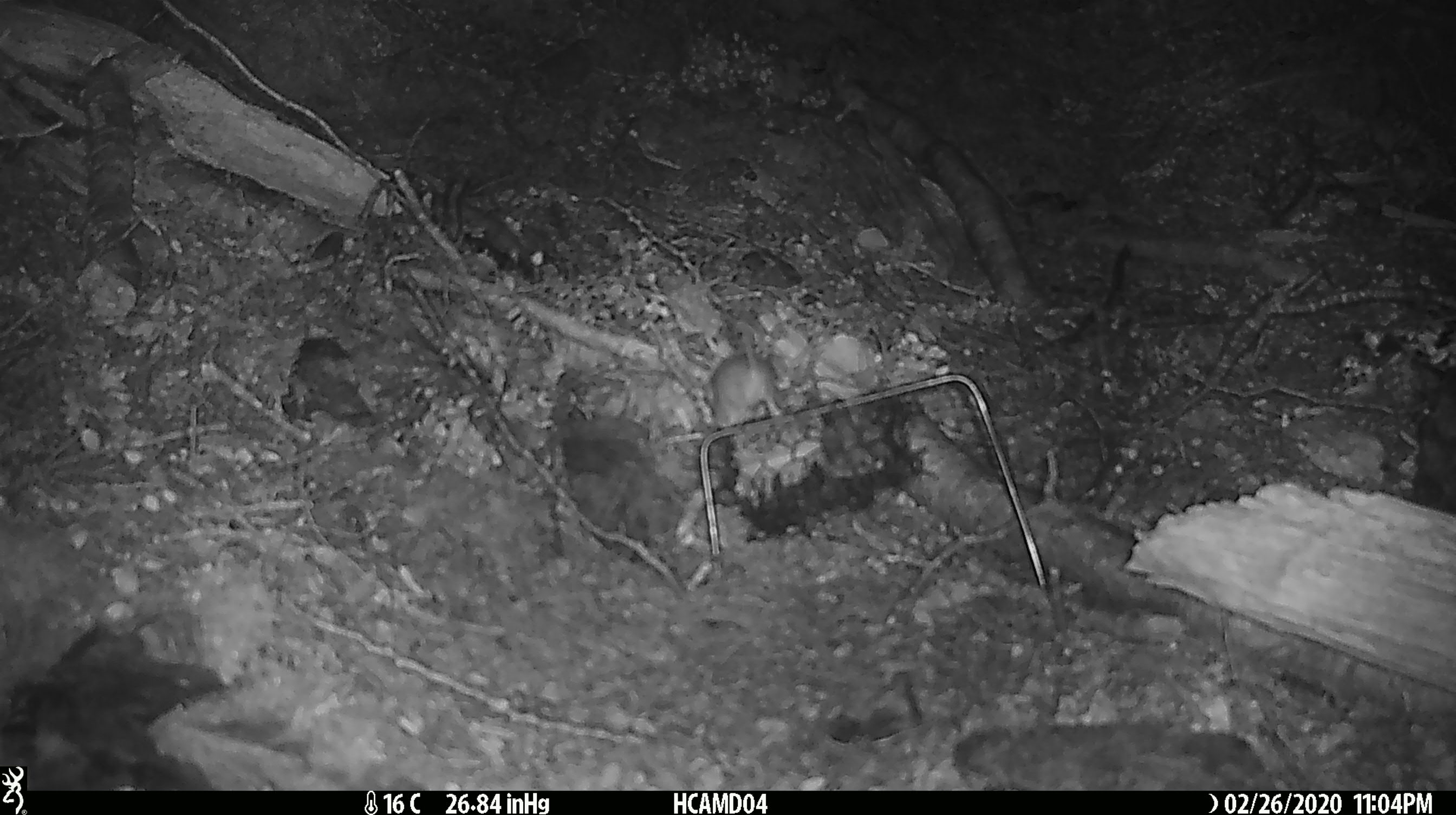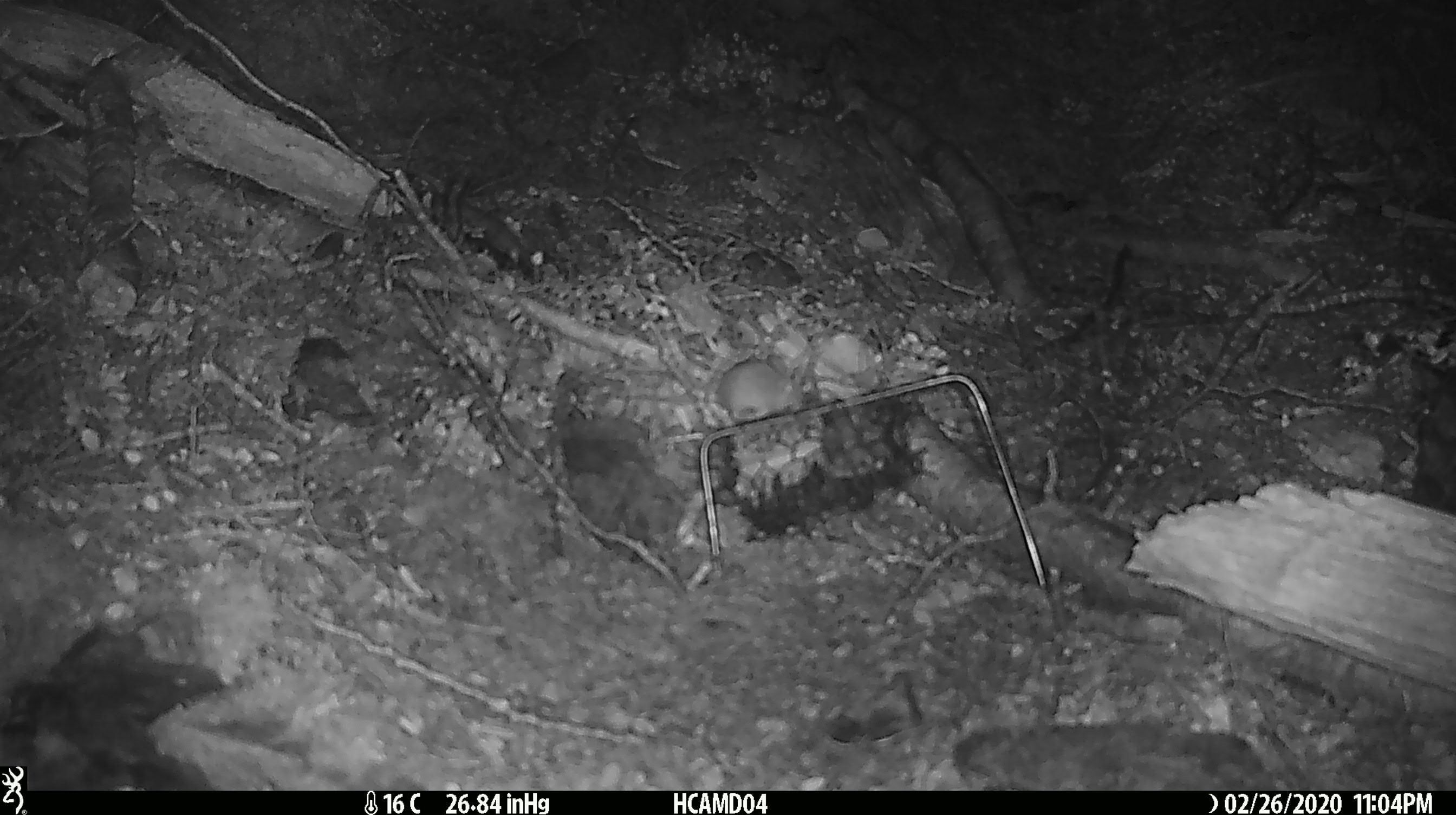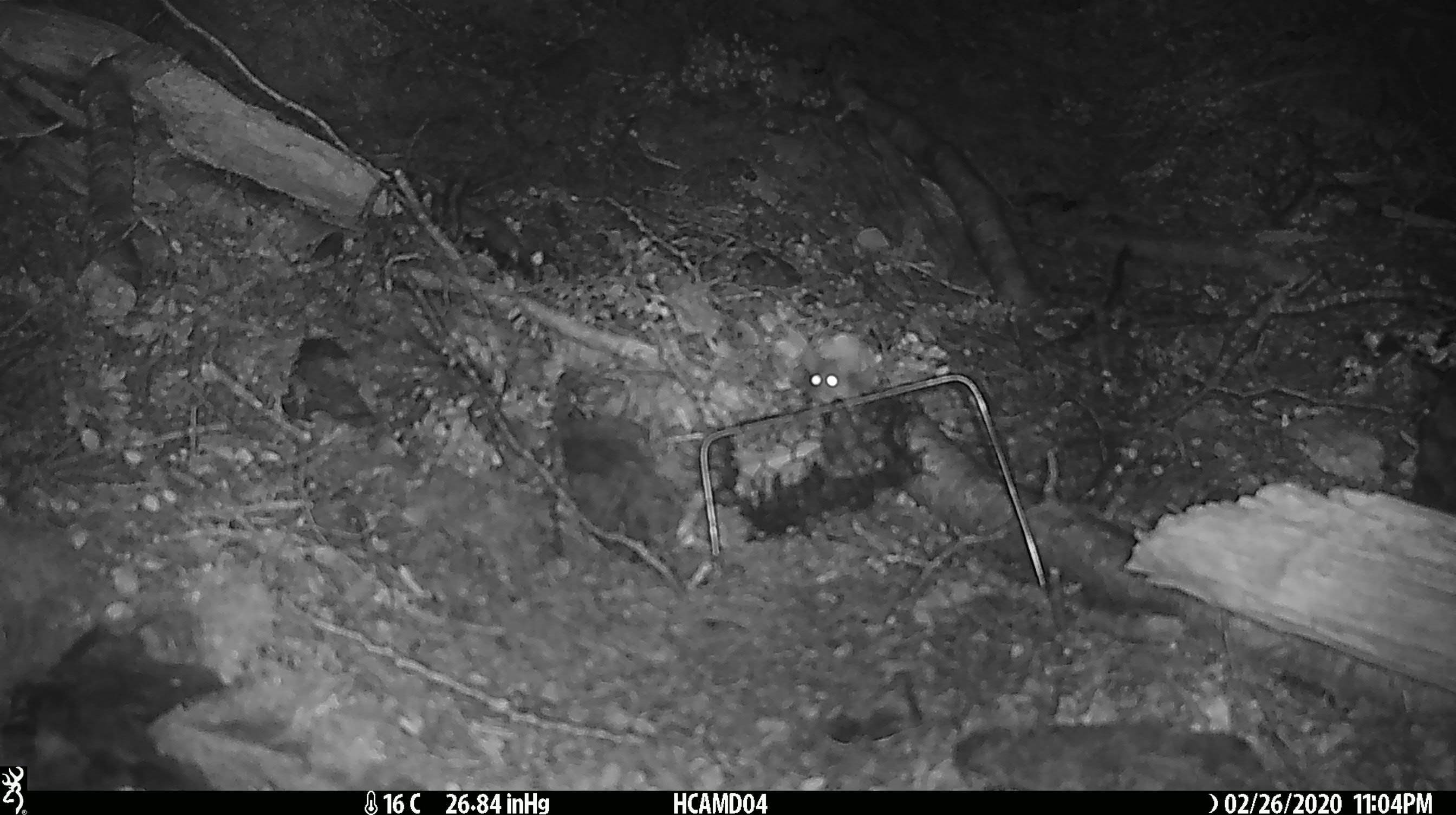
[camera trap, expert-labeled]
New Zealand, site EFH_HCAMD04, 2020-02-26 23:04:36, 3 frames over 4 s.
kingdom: Animalia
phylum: Chordata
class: Mammalia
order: Rodentia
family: Muridae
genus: Mus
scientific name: Mus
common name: mouse